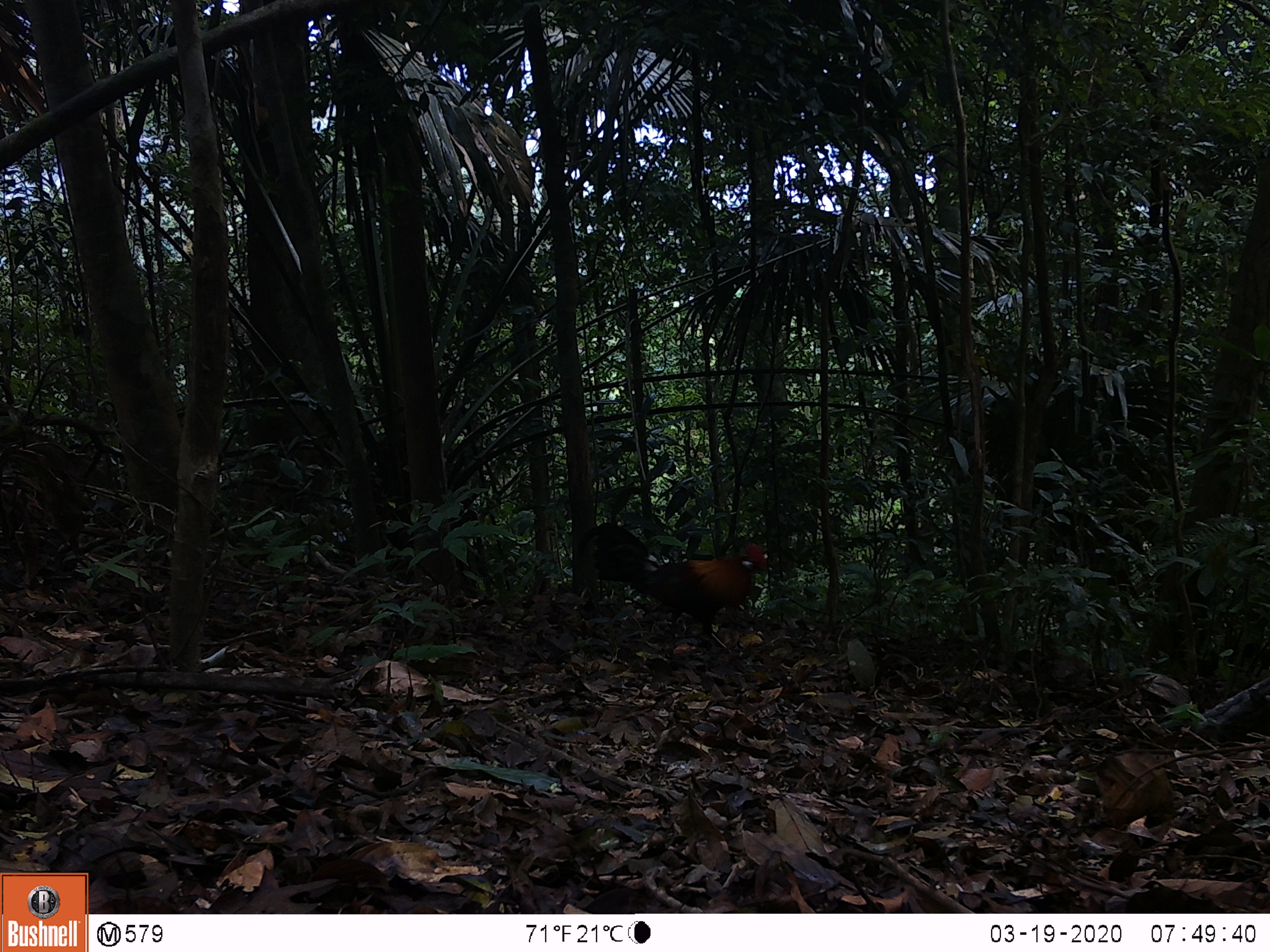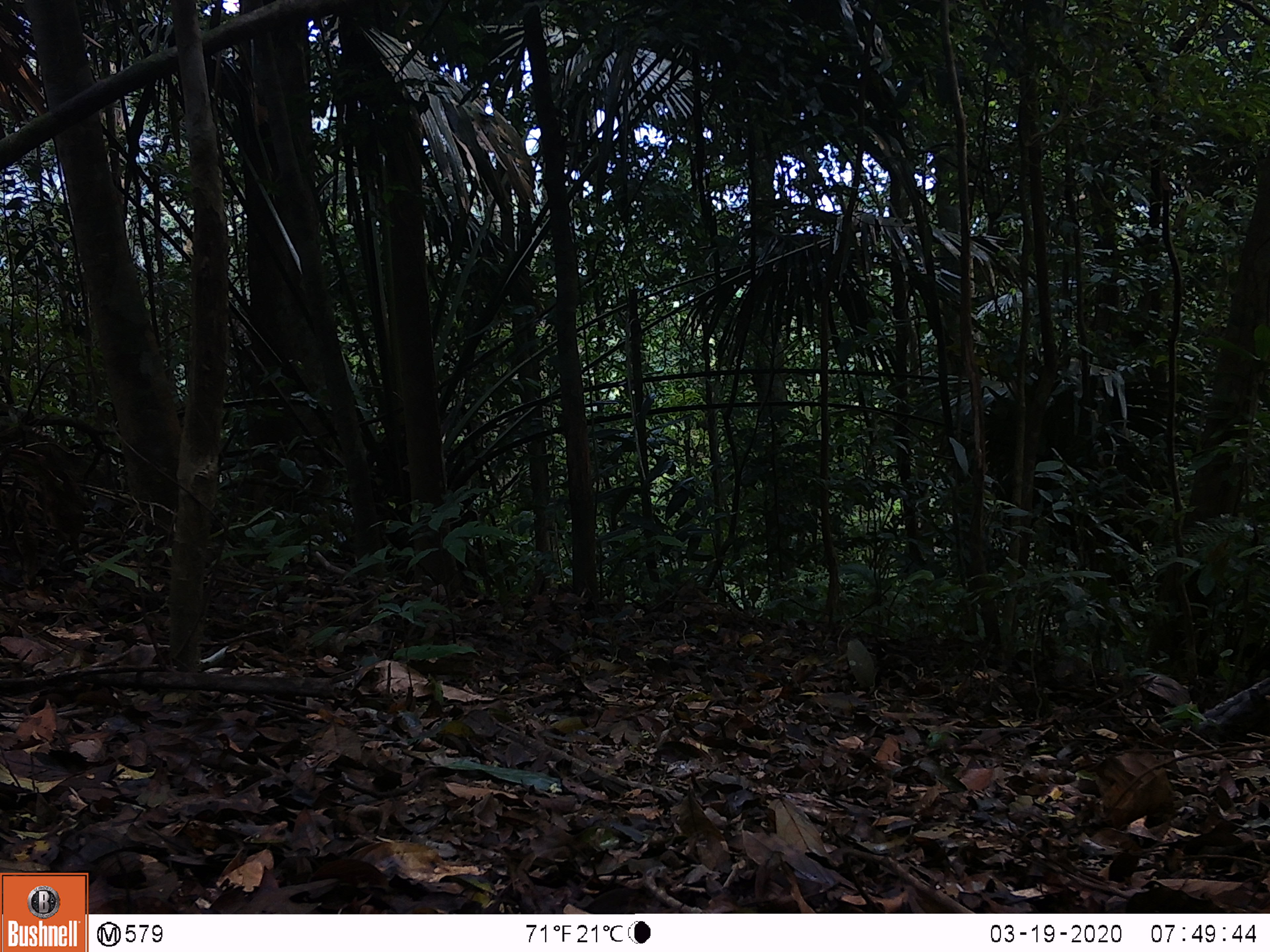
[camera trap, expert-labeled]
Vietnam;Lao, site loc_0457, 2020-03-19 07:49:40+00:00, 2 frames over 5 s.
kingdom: Animalia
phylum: Chordata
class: Aves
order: Galliformes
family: Phasianidae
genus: Gallus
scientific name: Gallus gallus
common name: red junglefowl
Red junglefowl (Gallus gallus). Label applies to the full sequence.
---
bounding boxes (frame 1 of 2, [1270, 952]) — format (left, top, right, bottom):
red junglefowl: (581, 522, 768, 634)